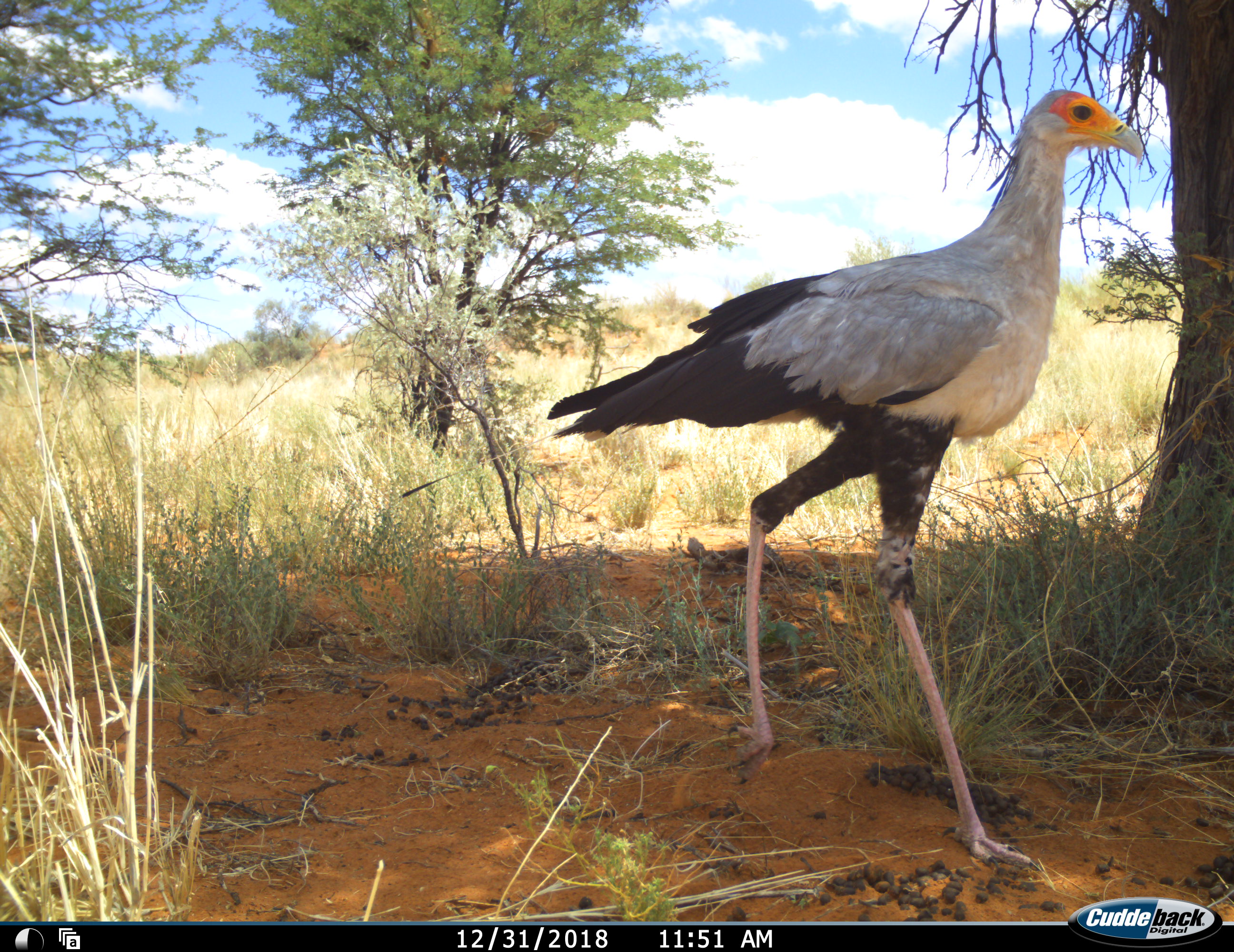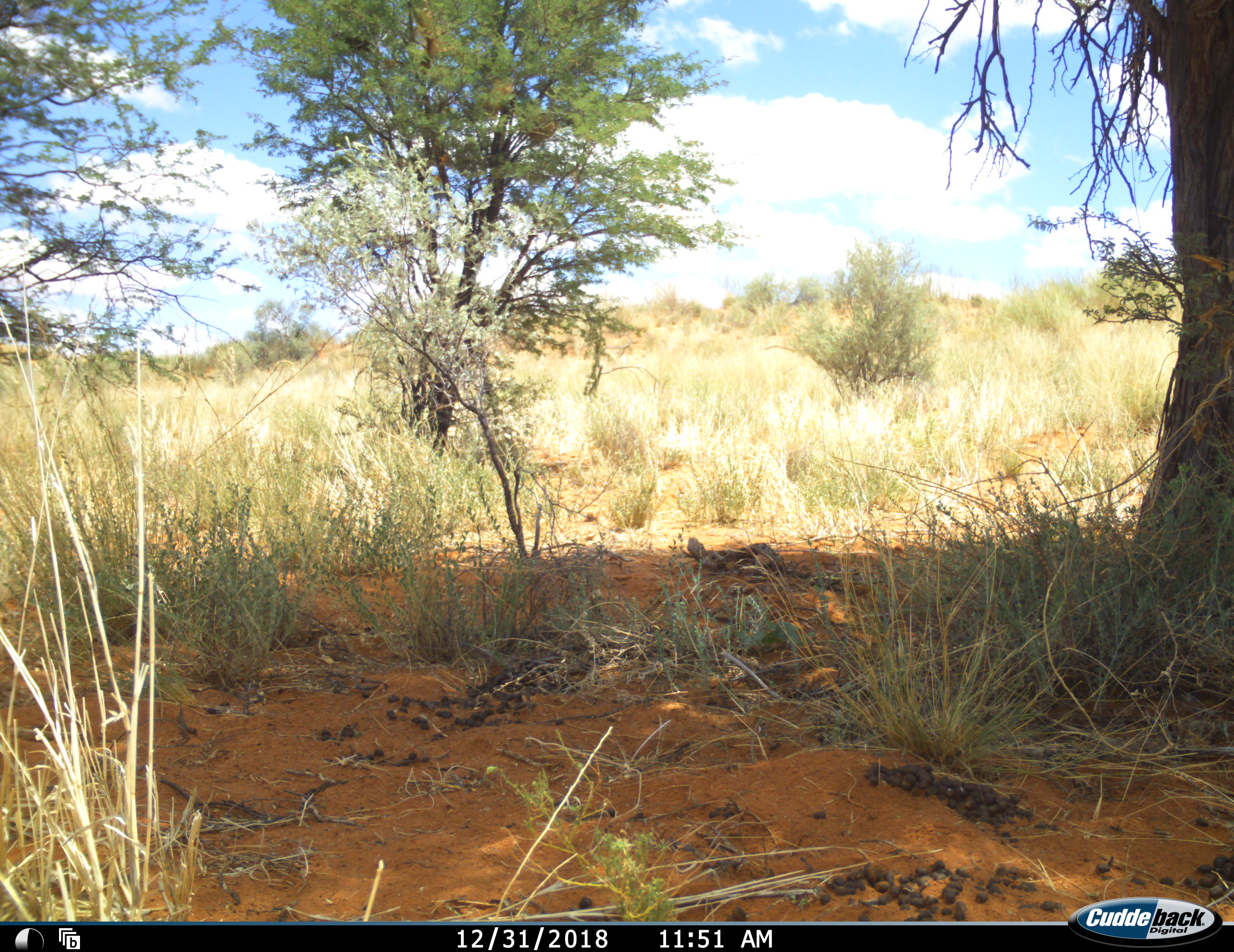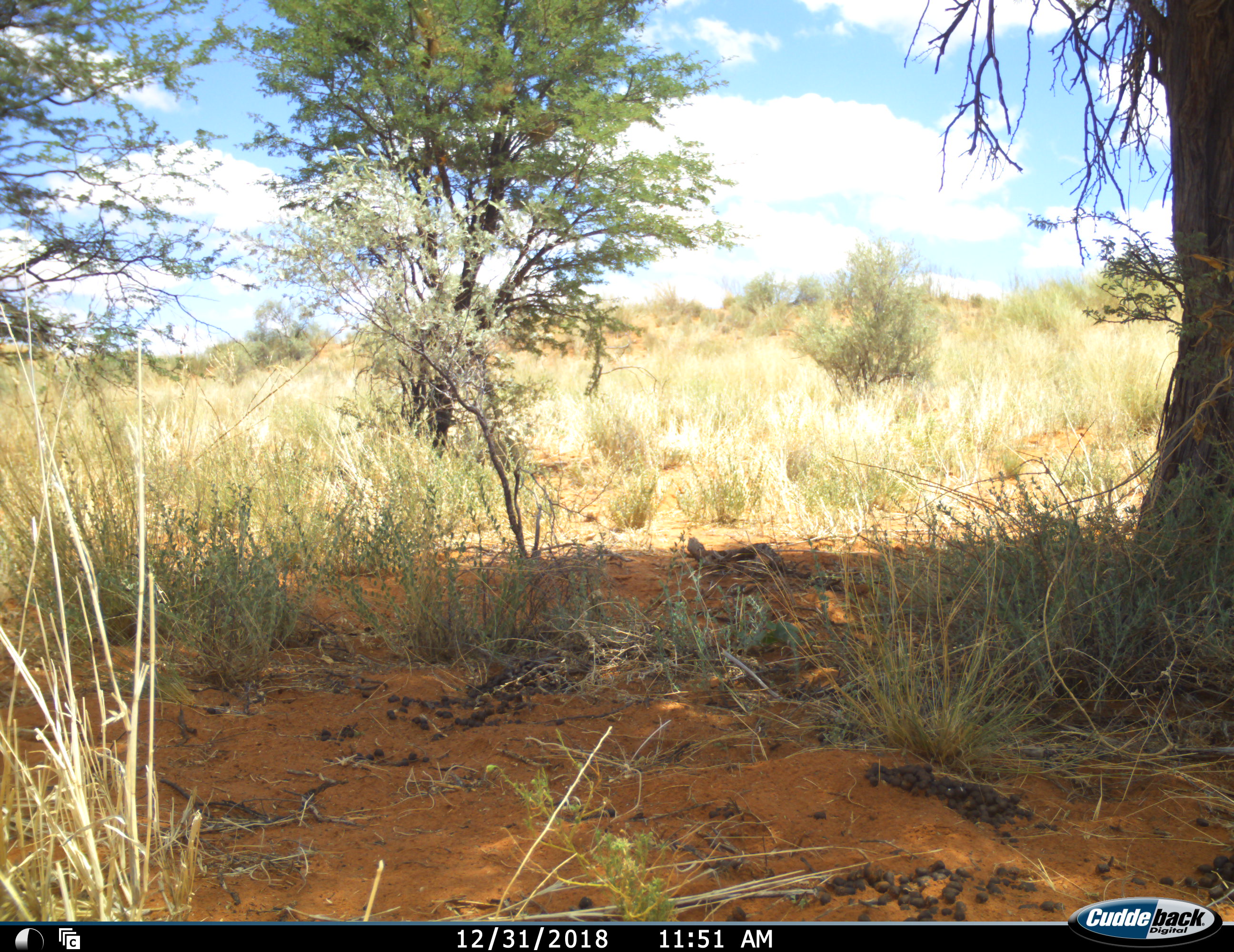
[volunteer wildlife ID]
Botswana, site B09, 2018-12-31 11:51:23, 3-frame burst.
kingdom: Animalia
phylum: Chordata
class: Aves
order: Accipitriformes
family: Sagittariidae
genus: Sagittarius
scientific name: Sagittarius serpentarius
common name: secretarybird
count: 1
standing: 10%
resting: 0%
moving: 100%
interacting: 0%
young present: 0%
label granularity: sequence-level